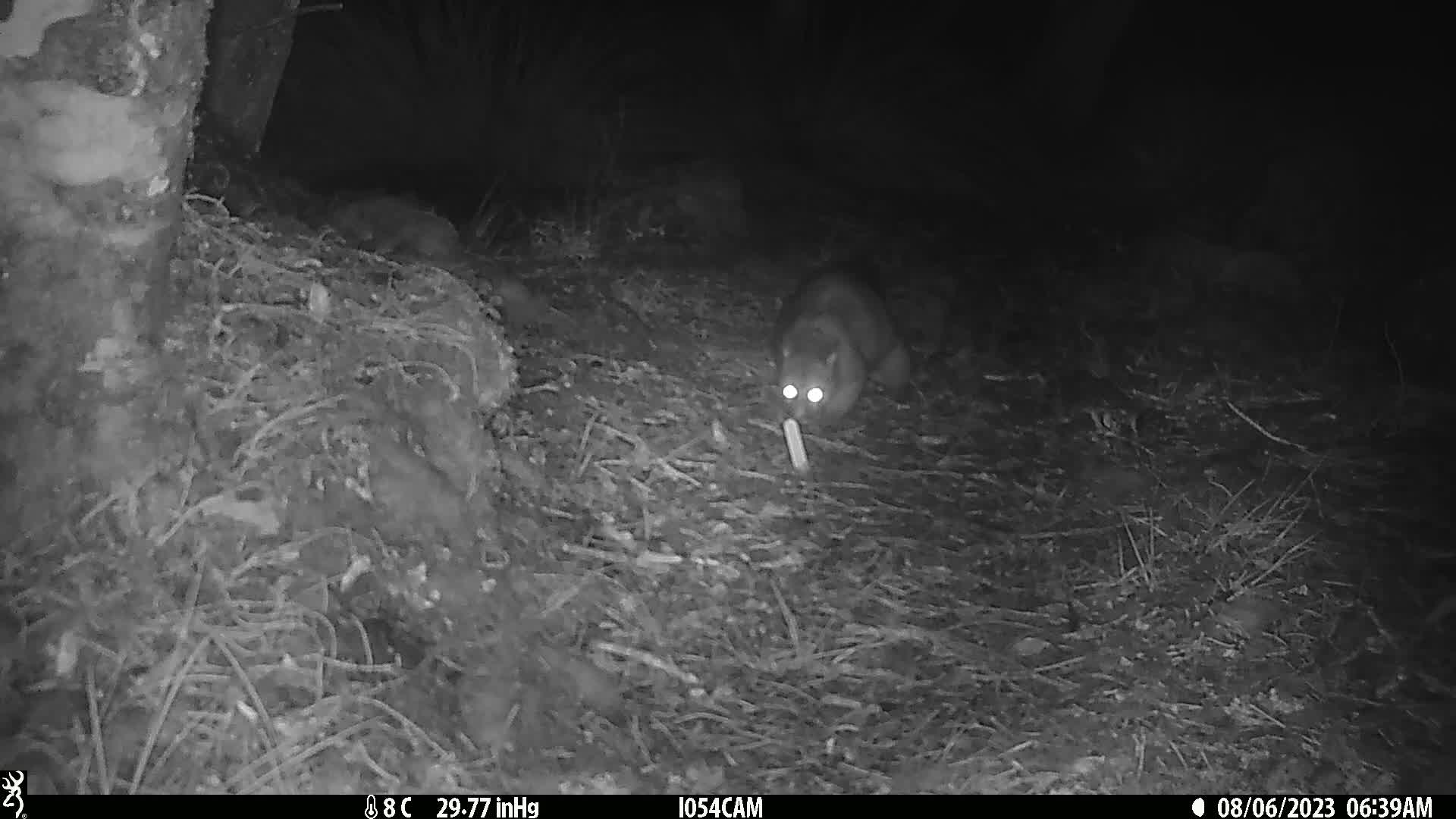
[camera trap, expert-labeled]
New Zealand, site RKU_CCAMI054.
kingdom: Animalia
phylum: Chordata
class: Mammalia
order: Diprotodontia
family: Phalangeridae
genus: Trichosurus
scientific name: Trichosurus vulpecula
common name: common brushtail possum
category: possum